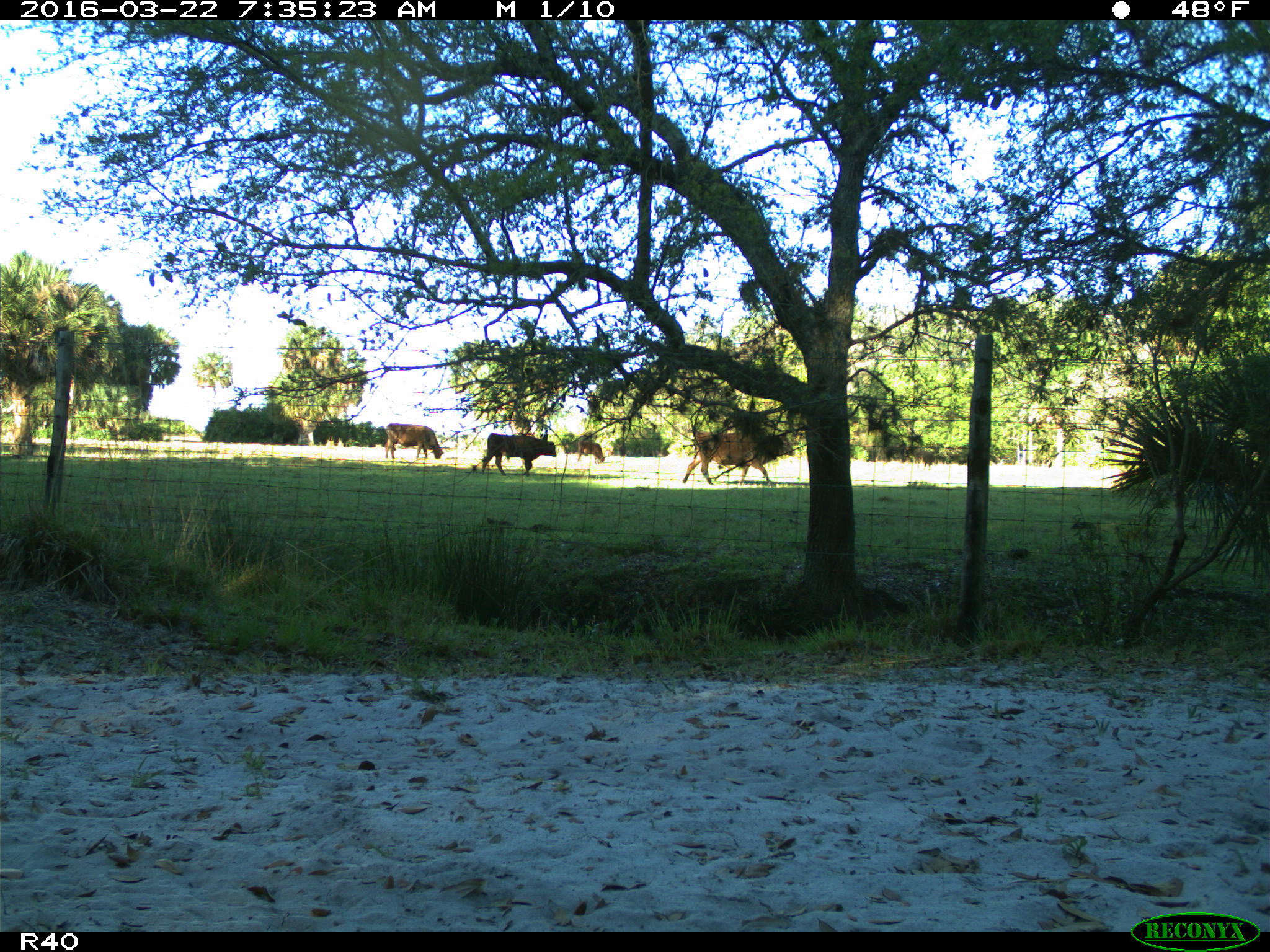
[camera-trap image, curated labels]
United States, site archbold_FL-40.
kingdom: Animalia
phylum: Chordata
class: Mammalia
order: Artiodactyla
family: Bovidae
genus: Bos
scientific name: Bos taurus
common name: domestic cow